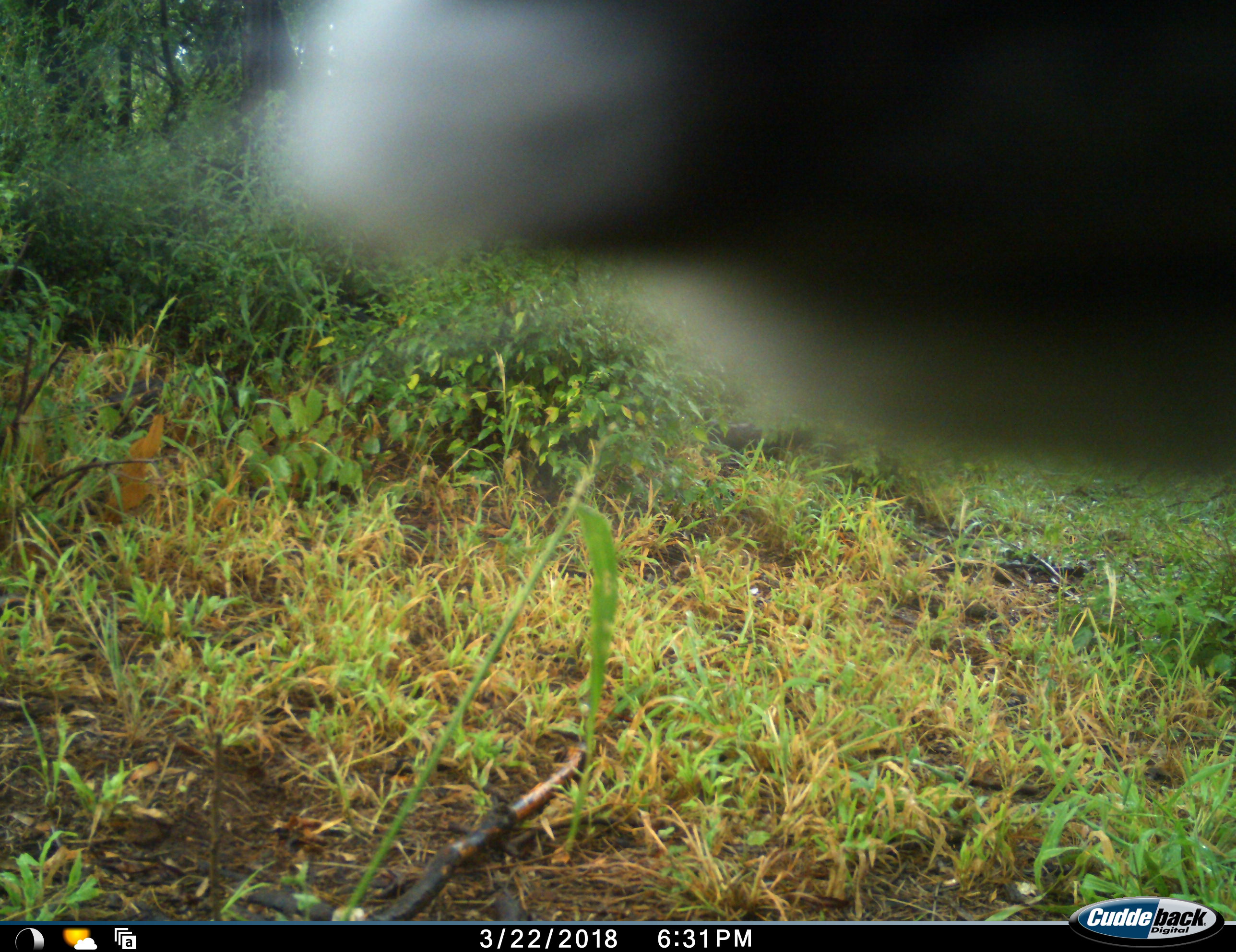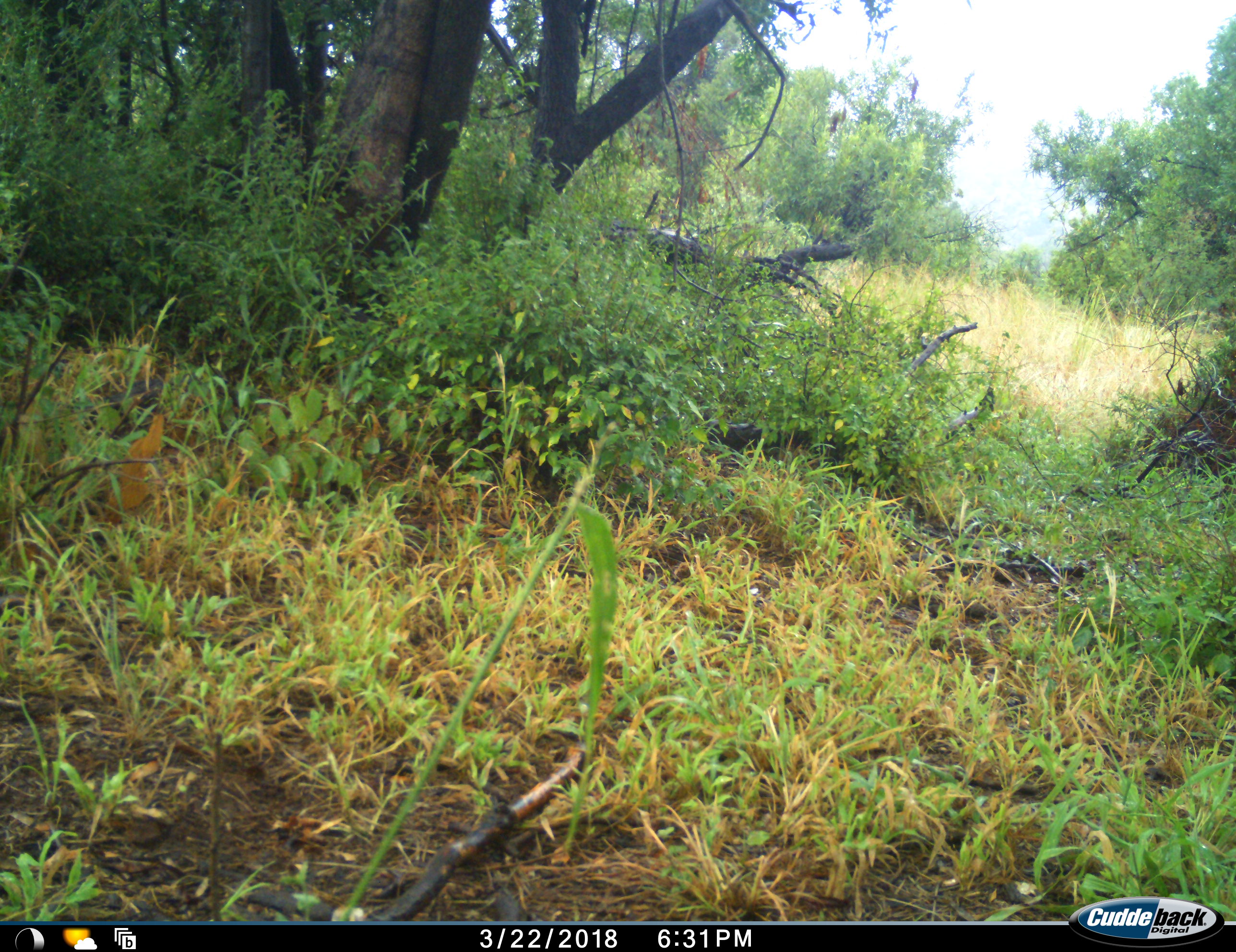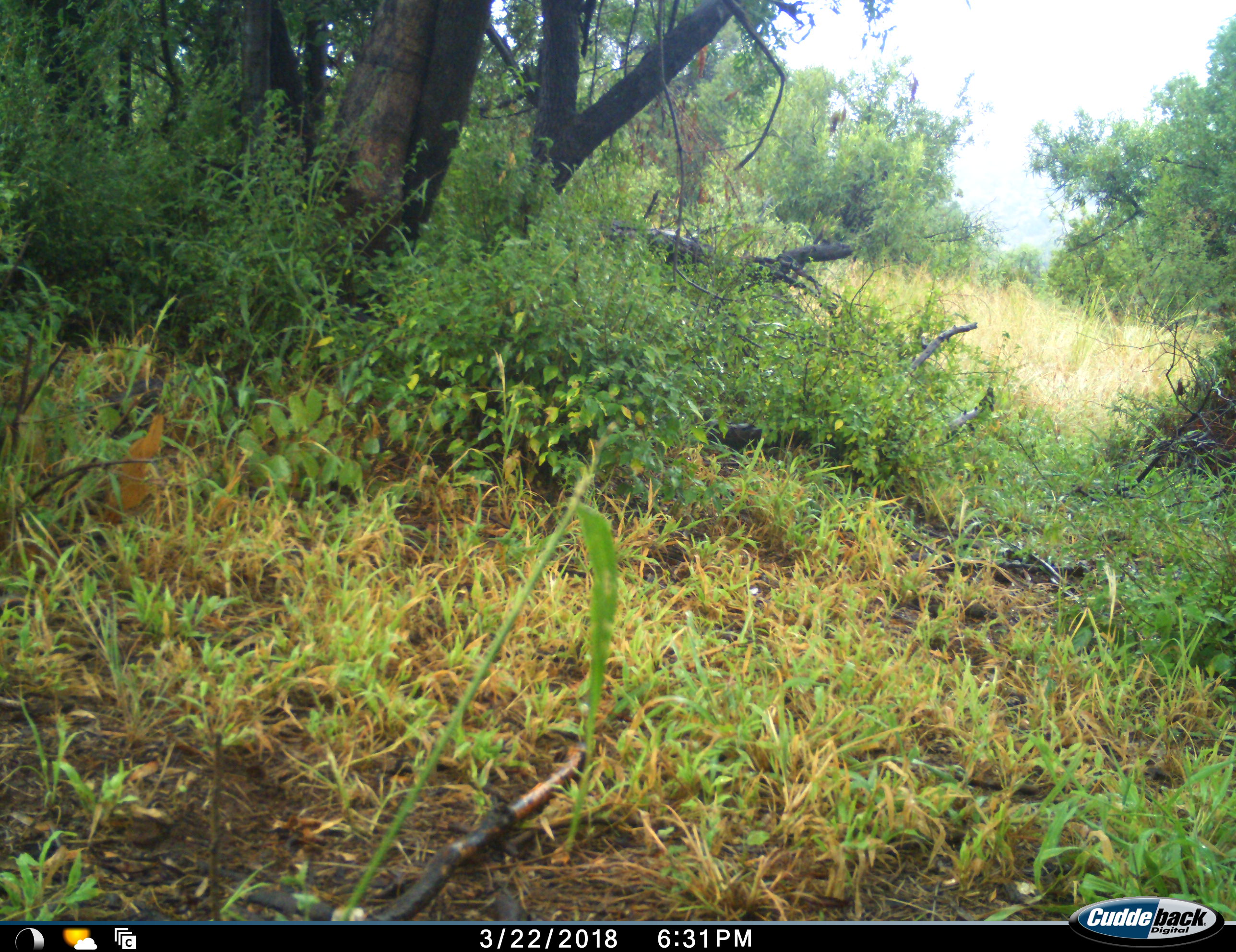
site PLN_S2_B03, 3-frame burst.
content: unidentified animal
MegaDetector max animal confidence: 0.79